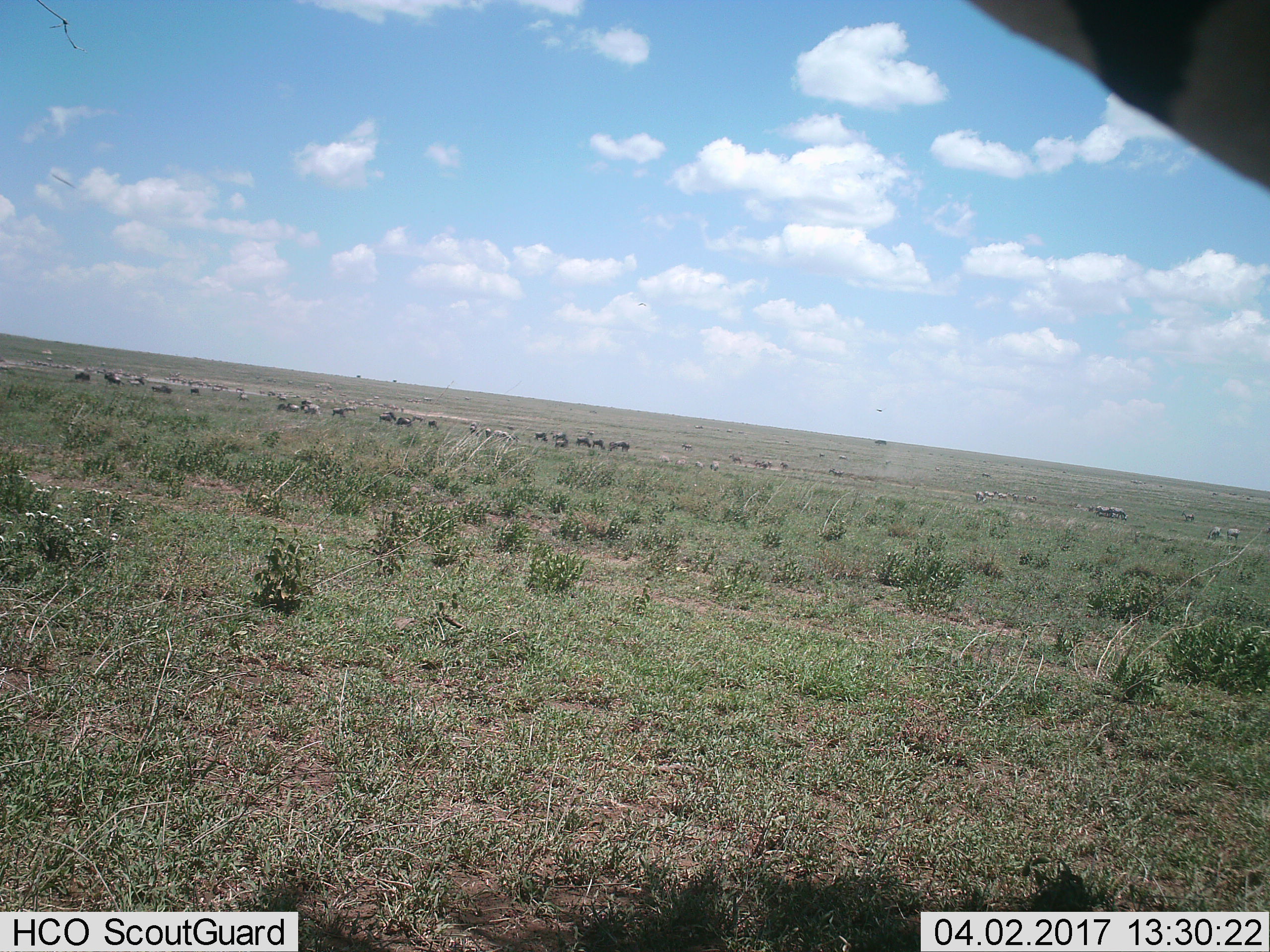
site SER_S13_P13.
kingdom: Animalia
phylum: Chordata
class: Mammalia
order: Artiodactyla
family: Bovidae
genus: Connochaetes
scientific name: Connochaetes taurinus taurinus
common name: blue wildebeest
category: wildebeestblue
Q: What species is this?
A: Wildebeestblue (blue wildebeest) (Connochaetes taurinus taurinus).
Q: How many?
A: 11-50.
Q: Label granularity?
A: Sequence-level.